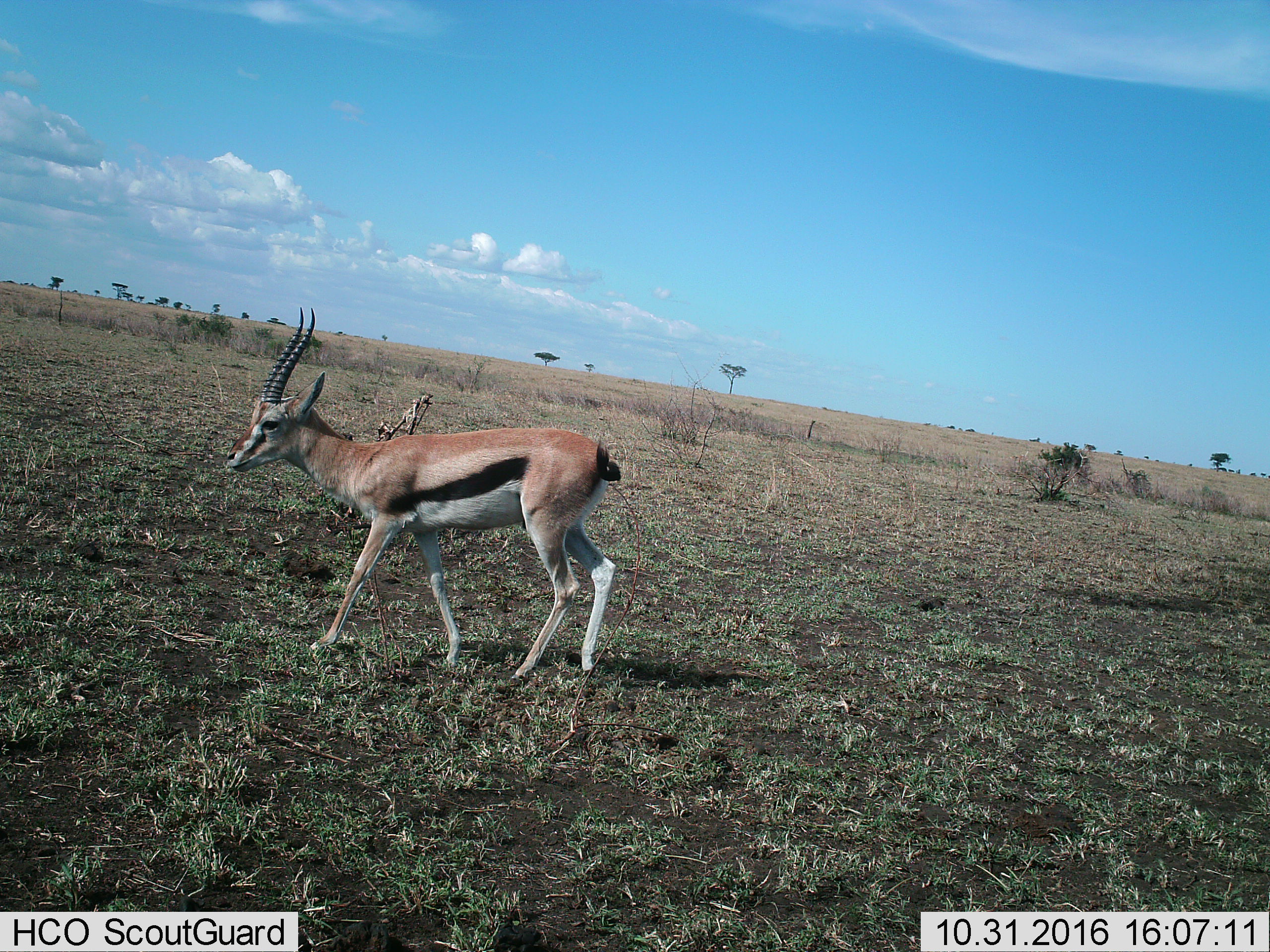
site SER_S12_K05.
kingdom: Animalia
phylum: Chordata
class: Mammalia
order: Artiodactyla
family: Bovidae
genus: Eudorcas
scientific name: Eudorcas thomsonii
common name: thomson's gazelle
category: gazellethomsons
Gazellethomsons (thomson's gazelle) (Eudorcas thomsonii), count 1. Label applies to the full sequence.